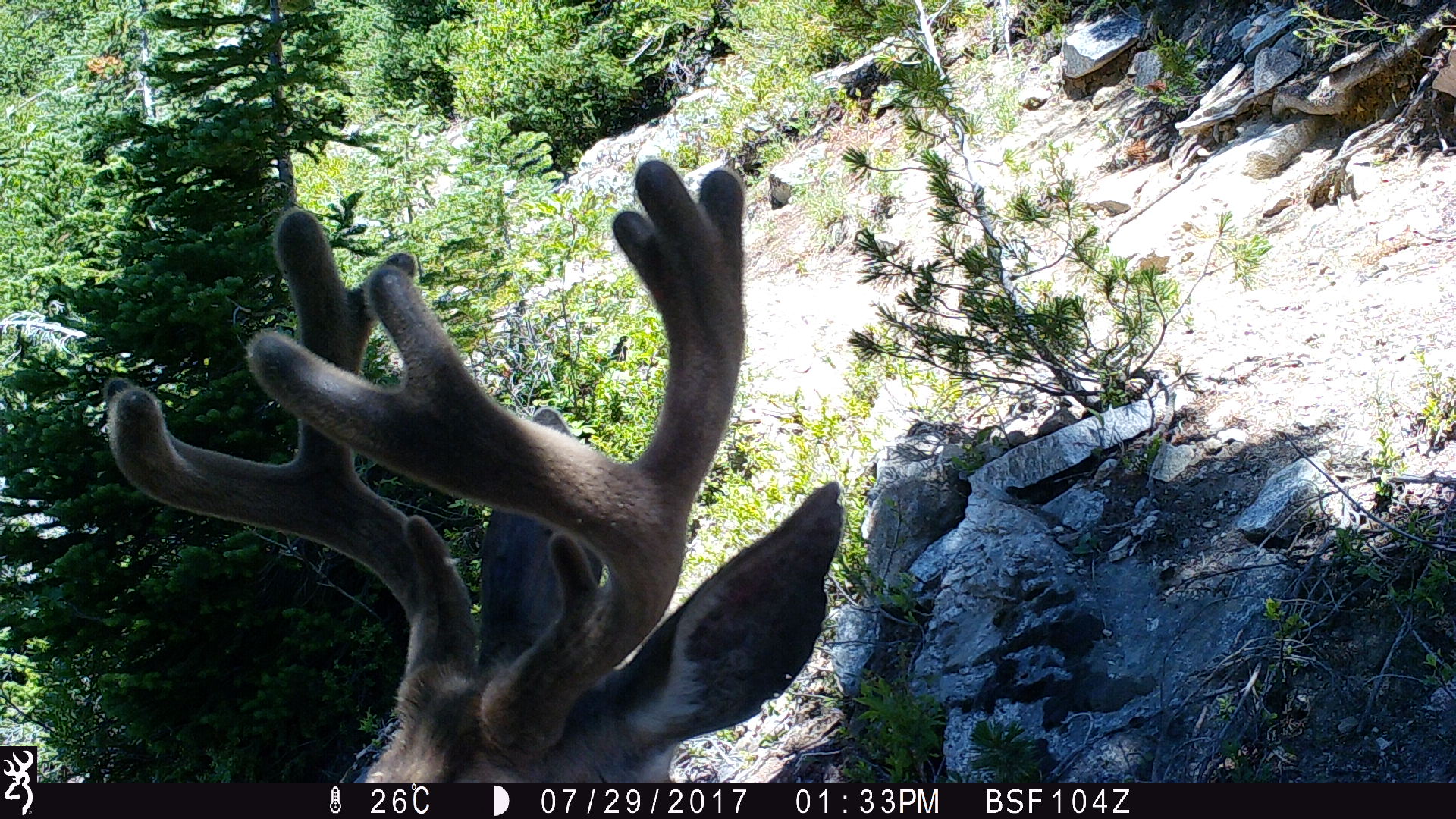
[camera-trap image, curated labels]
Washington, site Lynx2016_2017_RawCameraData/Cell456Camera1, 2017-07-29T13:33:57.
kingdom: Animalia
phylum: Chordata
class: Mammalia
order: Artiodactyla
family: Cervidae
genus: Odocoileus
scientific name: Odocoileus hemionus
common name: mule deer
Odocoileus hemionus (mule deer). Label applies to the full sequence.